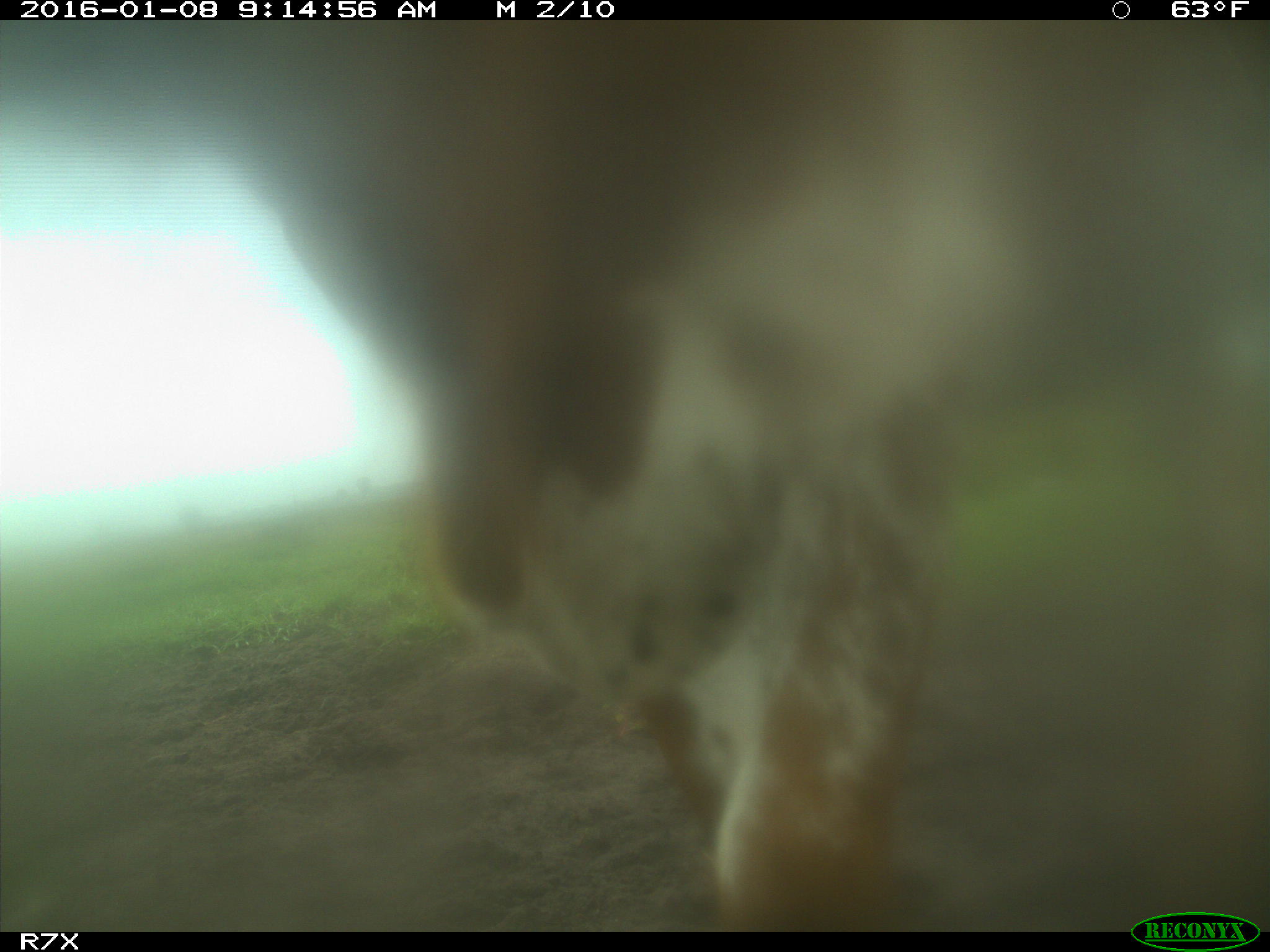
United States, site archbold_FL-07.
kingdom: Animalia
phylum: Chordata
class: Mammalia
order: Artiodactyla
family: Bovidae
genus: Bos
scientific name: Bos taurus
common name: domestic cow